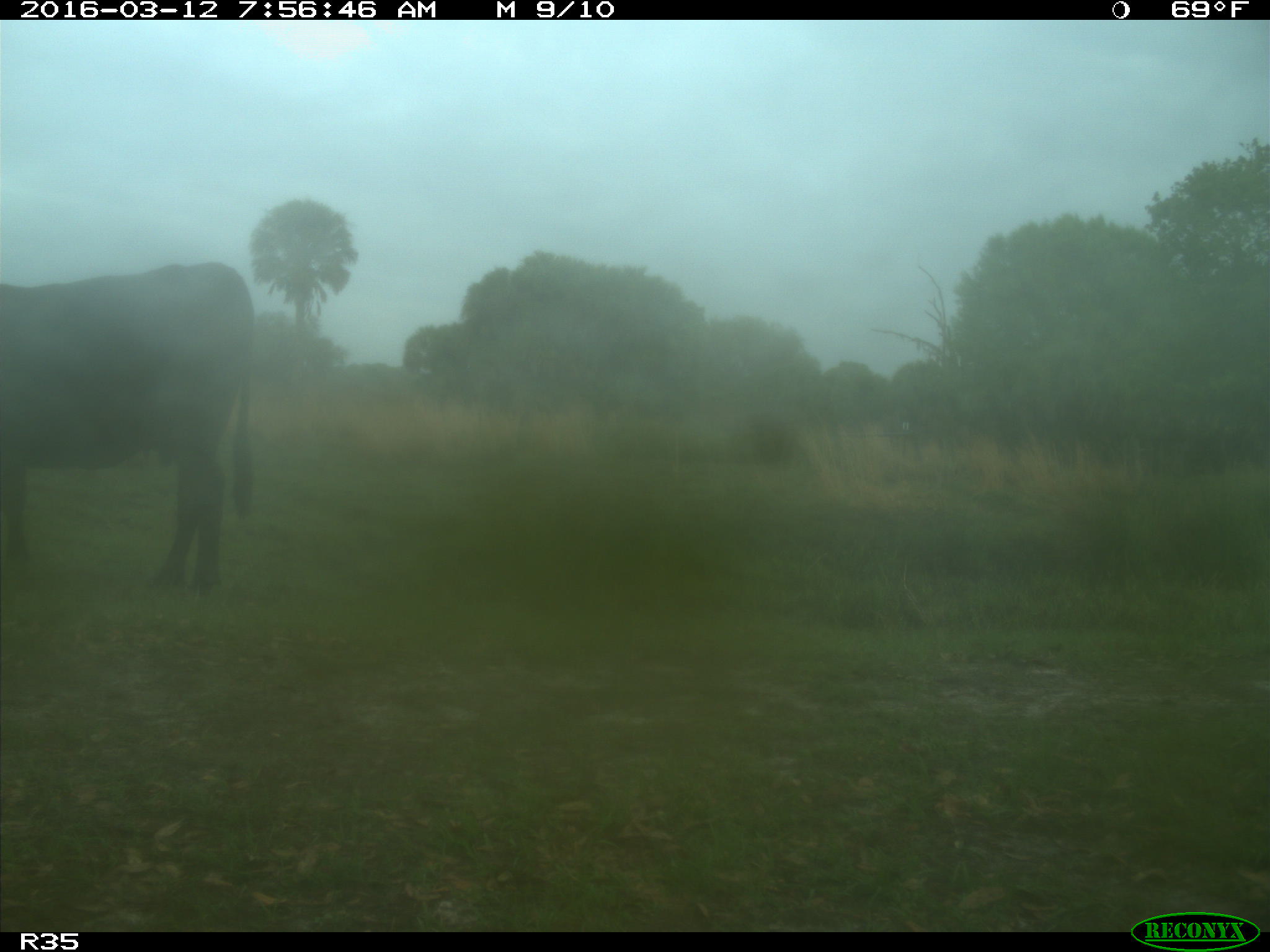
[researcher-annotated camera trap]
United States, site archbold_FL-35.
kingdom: Animalia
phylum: Chordata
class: Mammalia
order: Artiodactyla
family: Bovidae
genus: Bos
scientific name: Bos taurus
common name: domestic cow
Bos taurus (domestic cow).